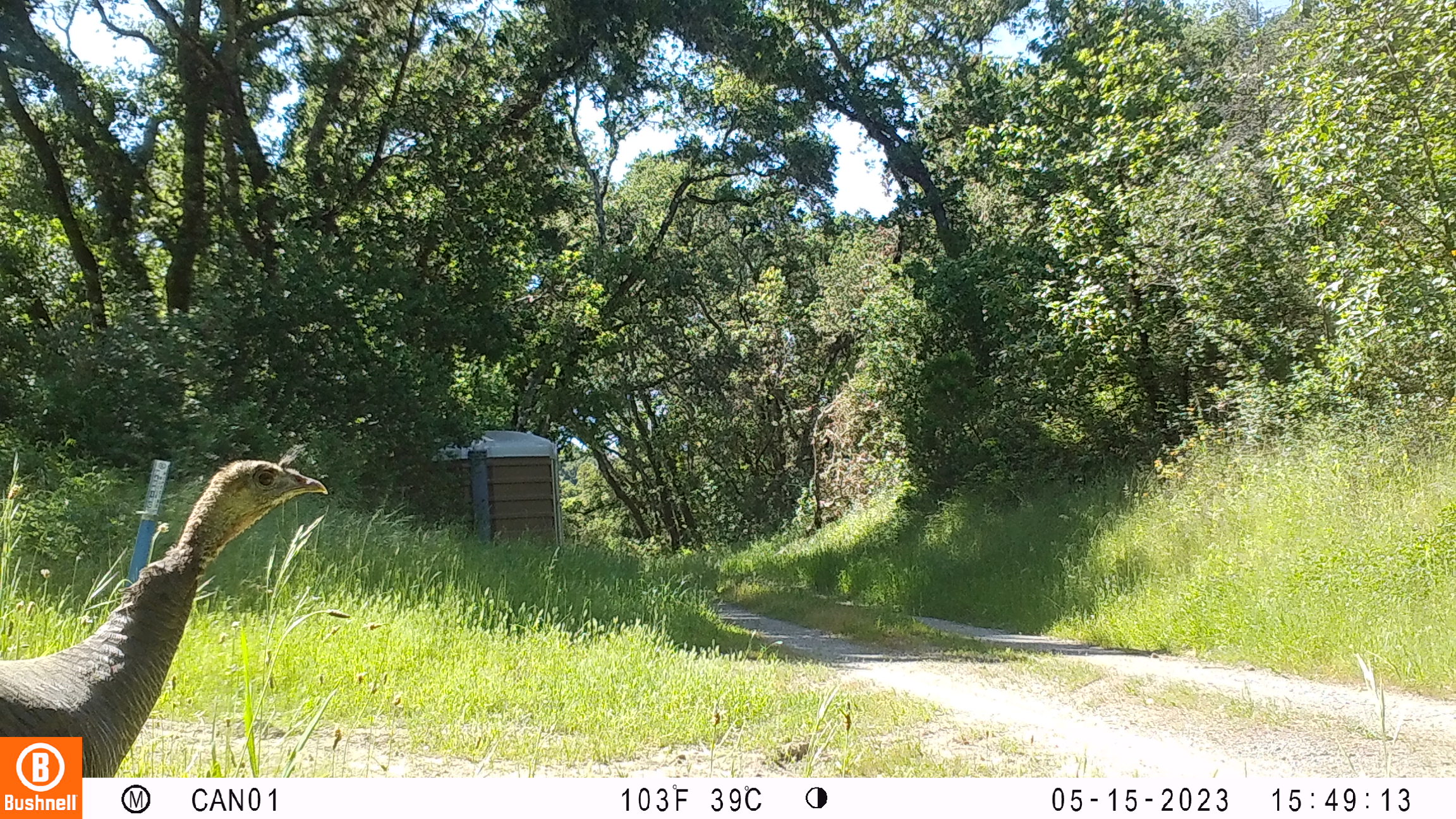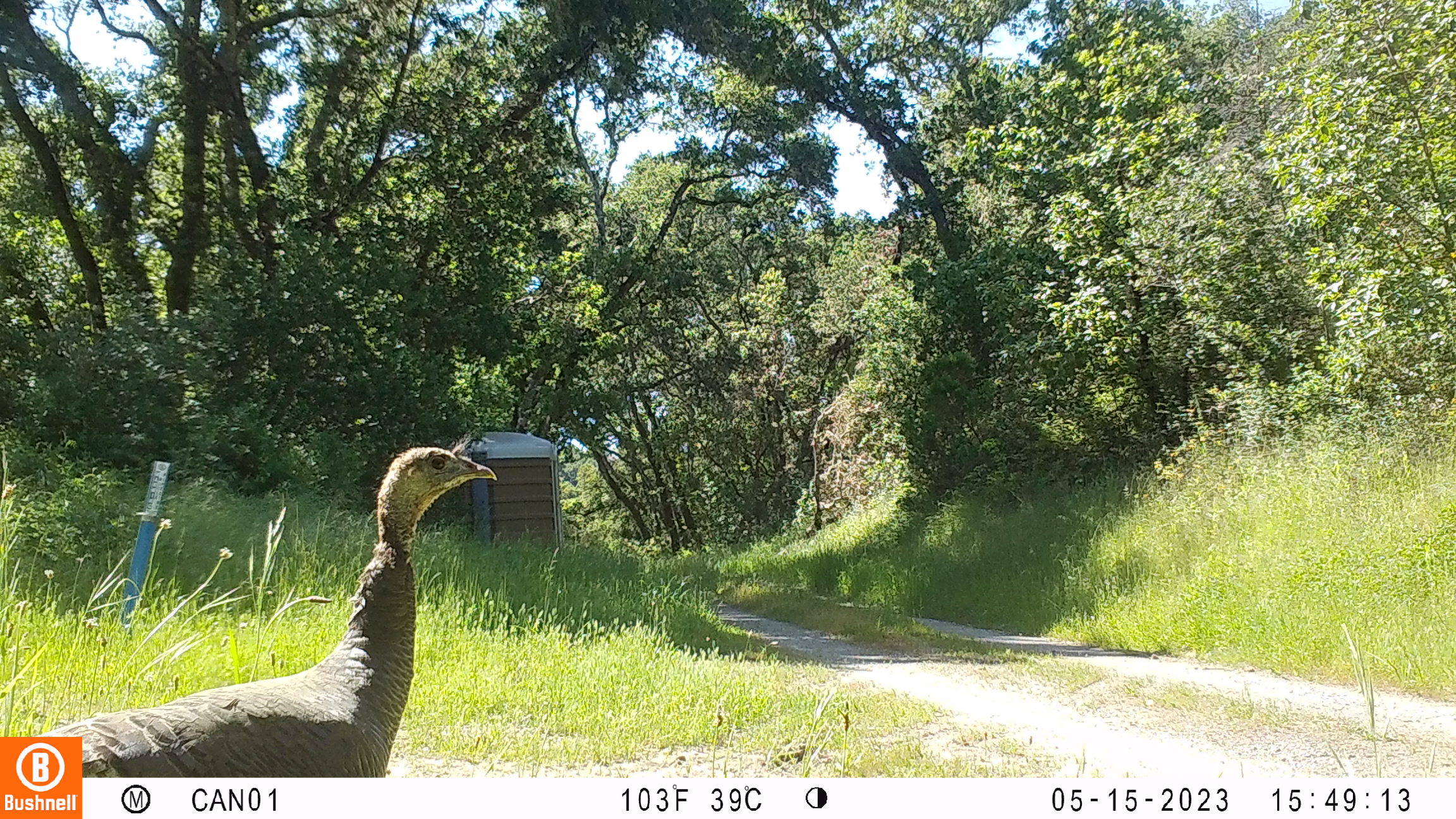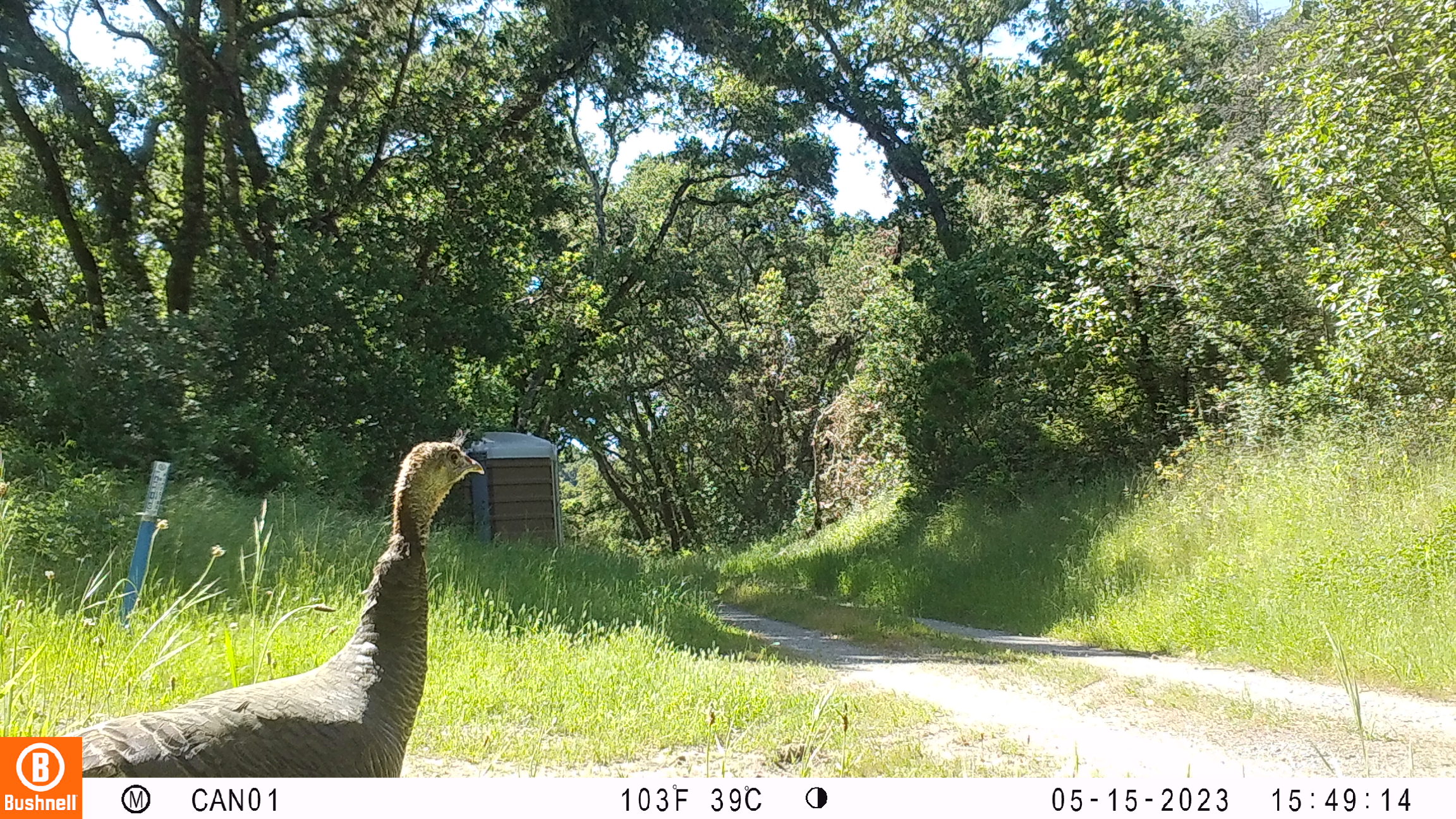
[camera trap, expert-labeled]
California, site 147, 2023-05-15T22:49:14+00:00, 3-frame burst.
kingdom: Animalia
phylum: Chordata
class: Aves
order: Galliformes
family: Phasianidae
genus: Meleagris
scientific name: Meleagris gallopavo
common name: turkey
Turkey (Meleagris gallopavo).